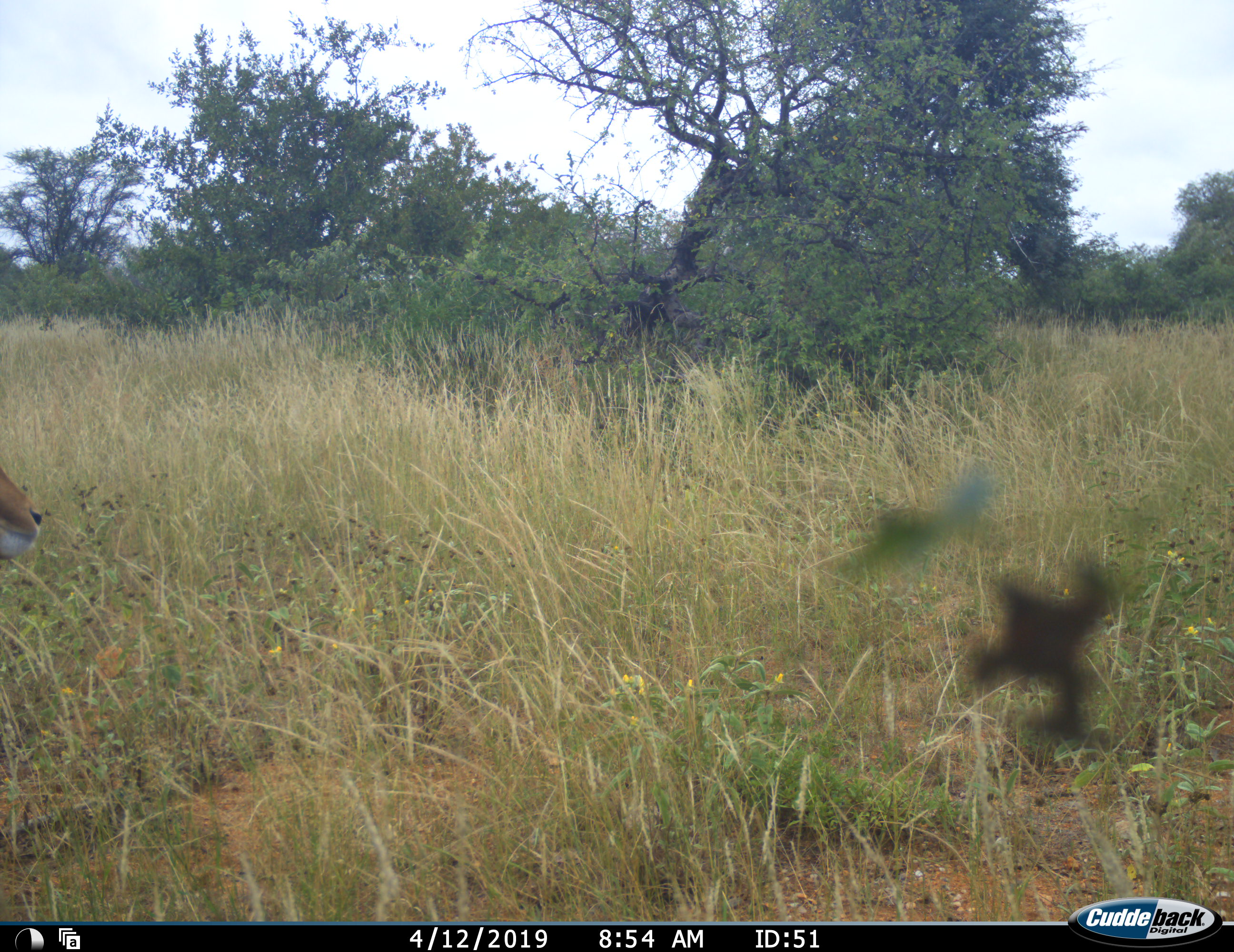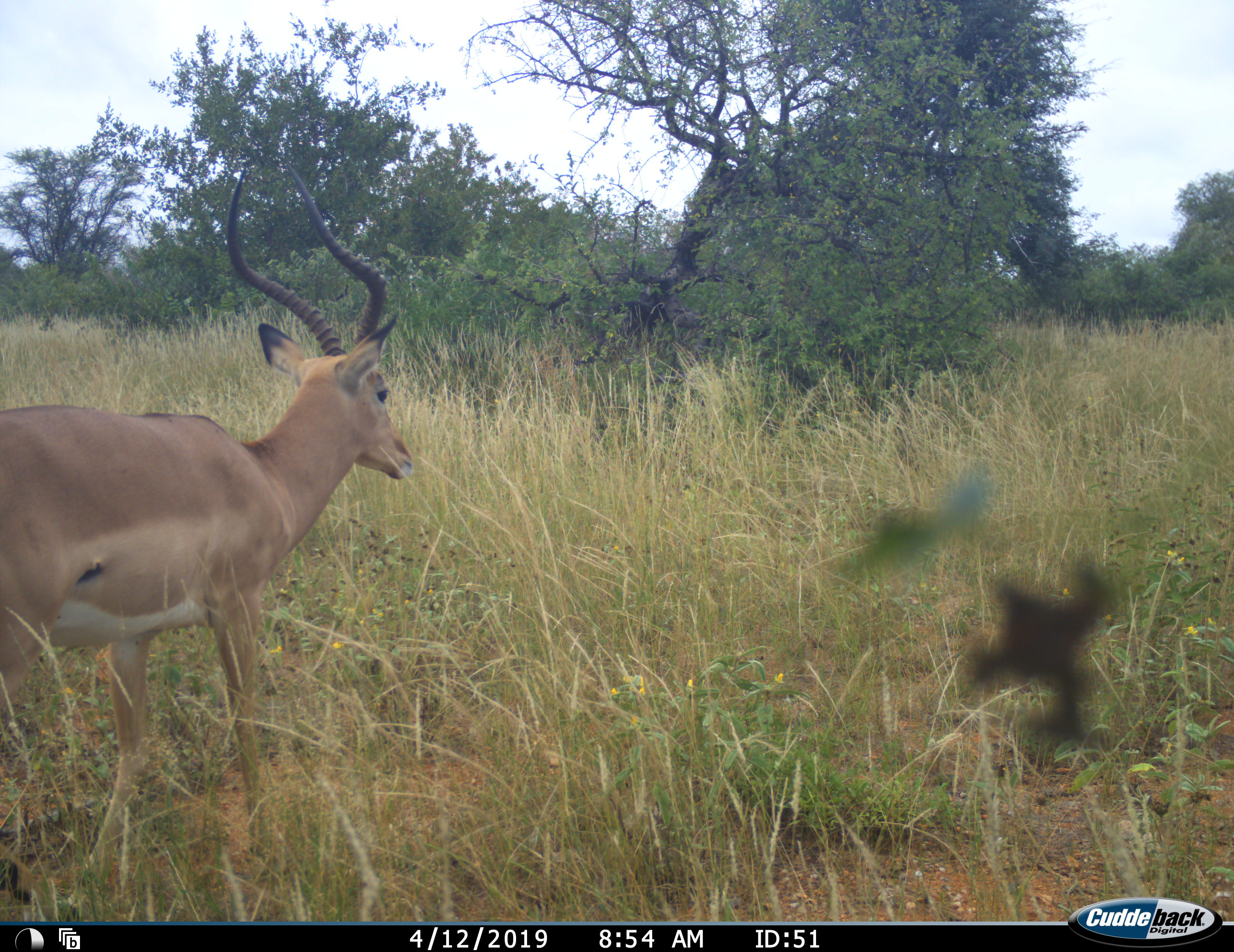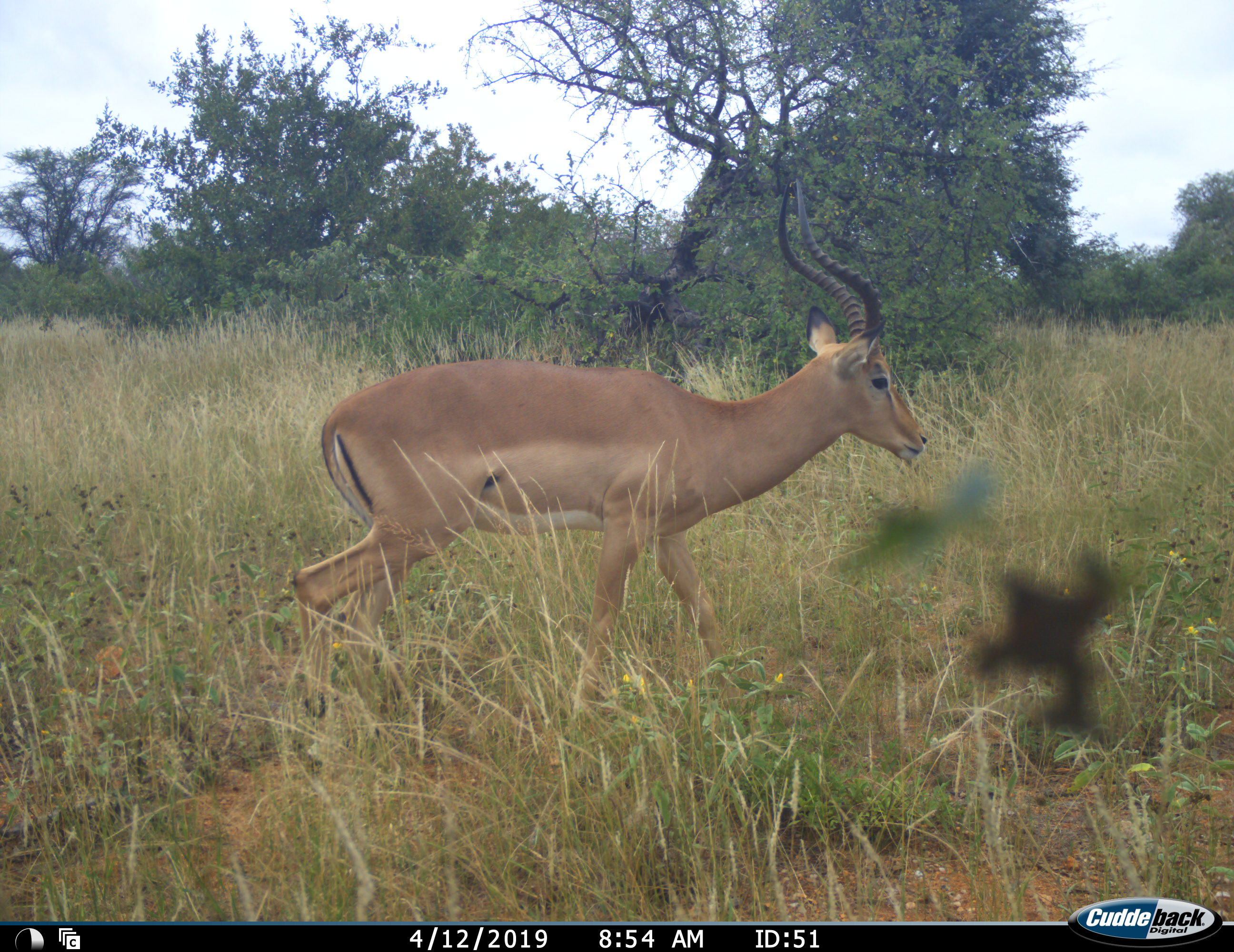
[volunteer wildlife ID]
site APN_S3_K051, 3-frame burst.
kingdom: Animalia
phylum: Chordata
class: Mammalia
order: Artiodactyla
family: Bovidae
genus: Aepyceros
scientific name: Aepyceros melampus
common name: impala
Impala (Aepyceros melampus), count 1. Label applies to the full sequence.